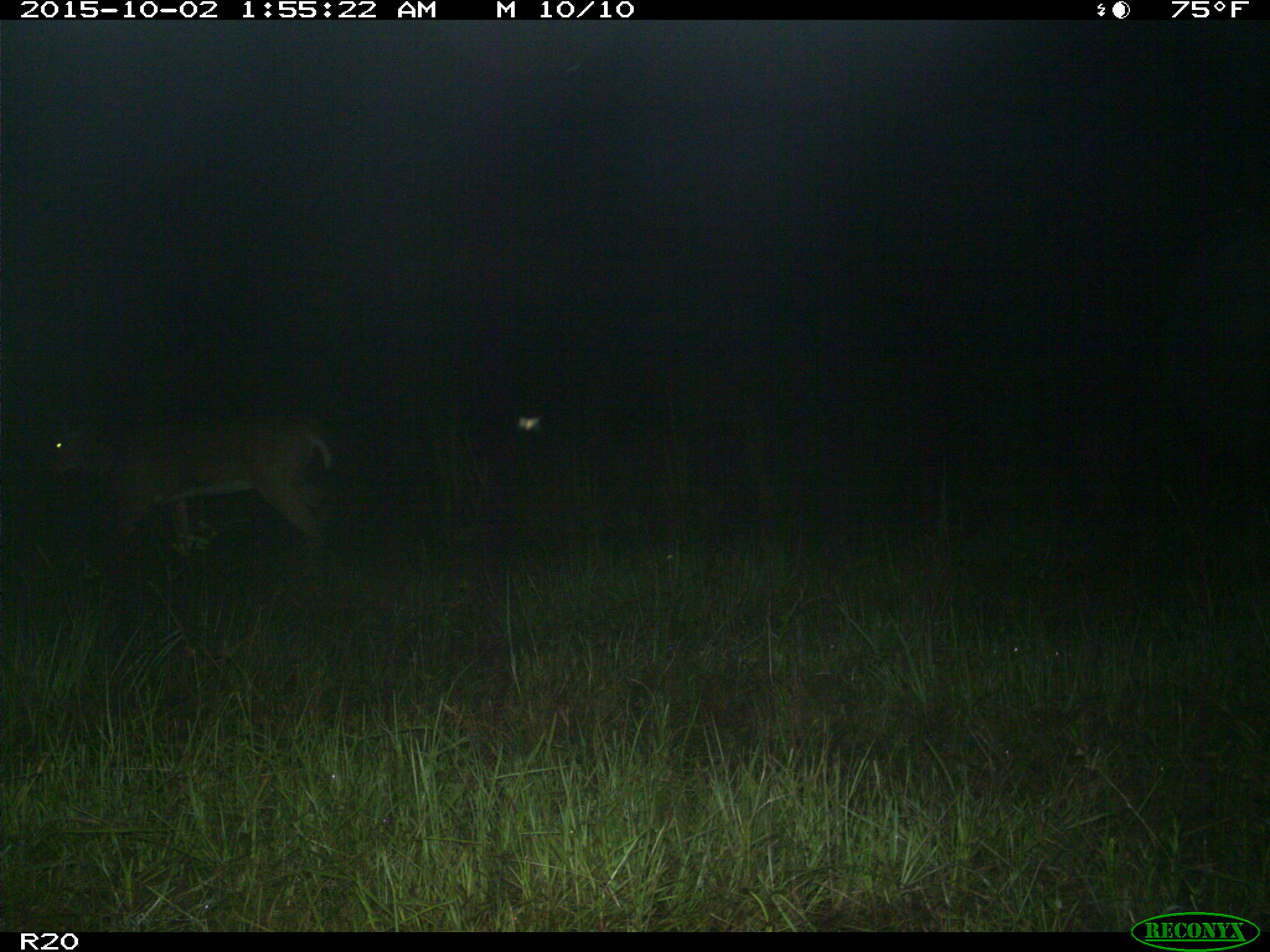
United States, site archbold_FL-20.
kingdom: Animalia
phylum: Chordata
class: Mammalia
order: Artiodactyla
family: Cervidae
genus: Odocoileus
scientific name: Odocoileus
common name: deer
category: unidentified deer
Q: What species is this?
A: Unidentified deer (deer) (Odocoileus).